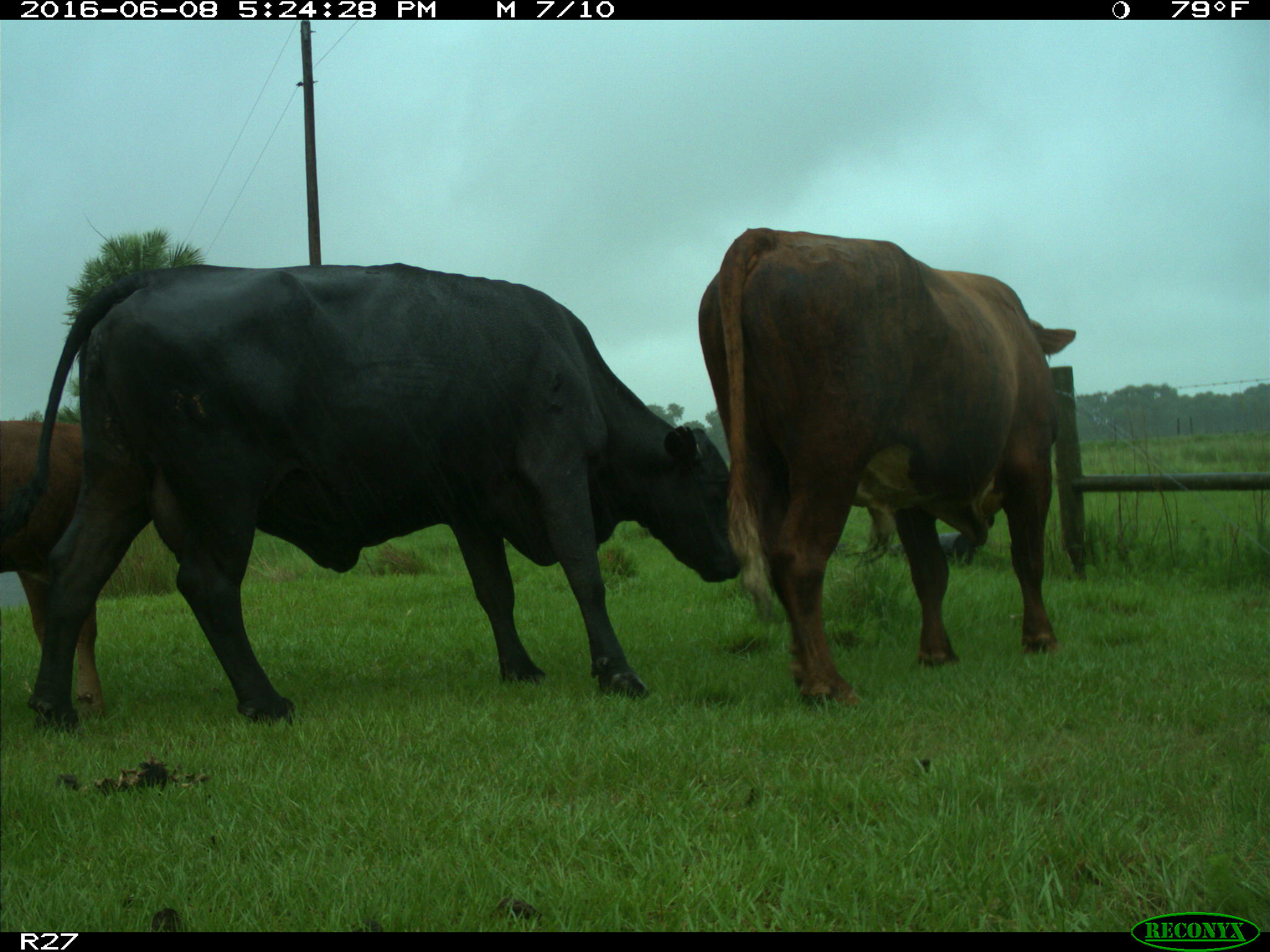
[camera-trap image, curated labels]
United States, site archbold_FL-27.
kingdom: Animalia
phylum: Chordata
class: Mammalia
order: Artiodactyla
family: Bovidae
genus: Bos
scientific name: Bos taurus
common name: domestic cow